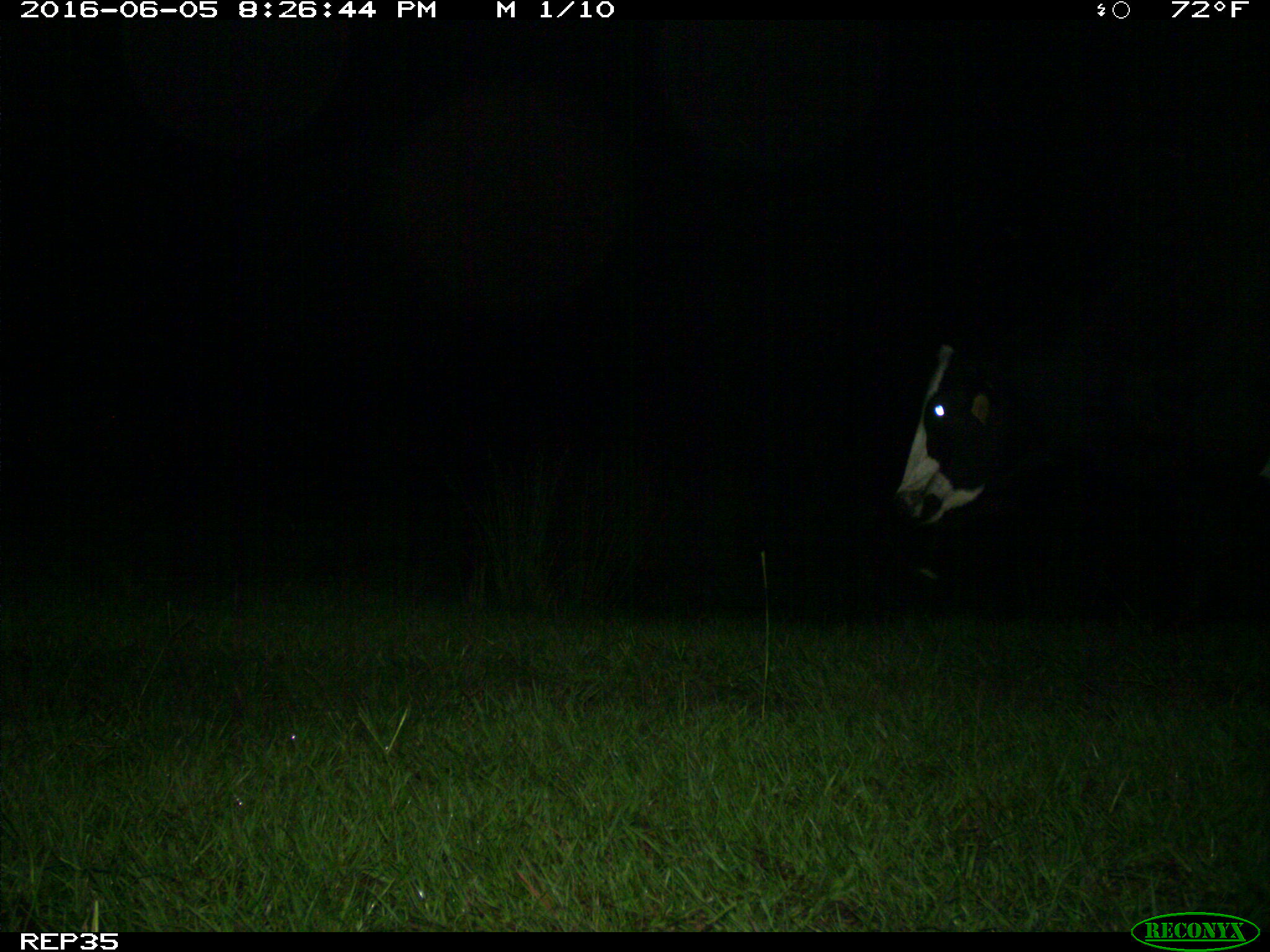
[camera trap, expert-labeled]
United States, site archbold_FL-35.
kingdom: Animalia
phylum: Chordata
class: Mammalia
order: Artiodactyla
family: Bovidae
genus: Bos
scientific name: Bos taurus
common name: domestic cow